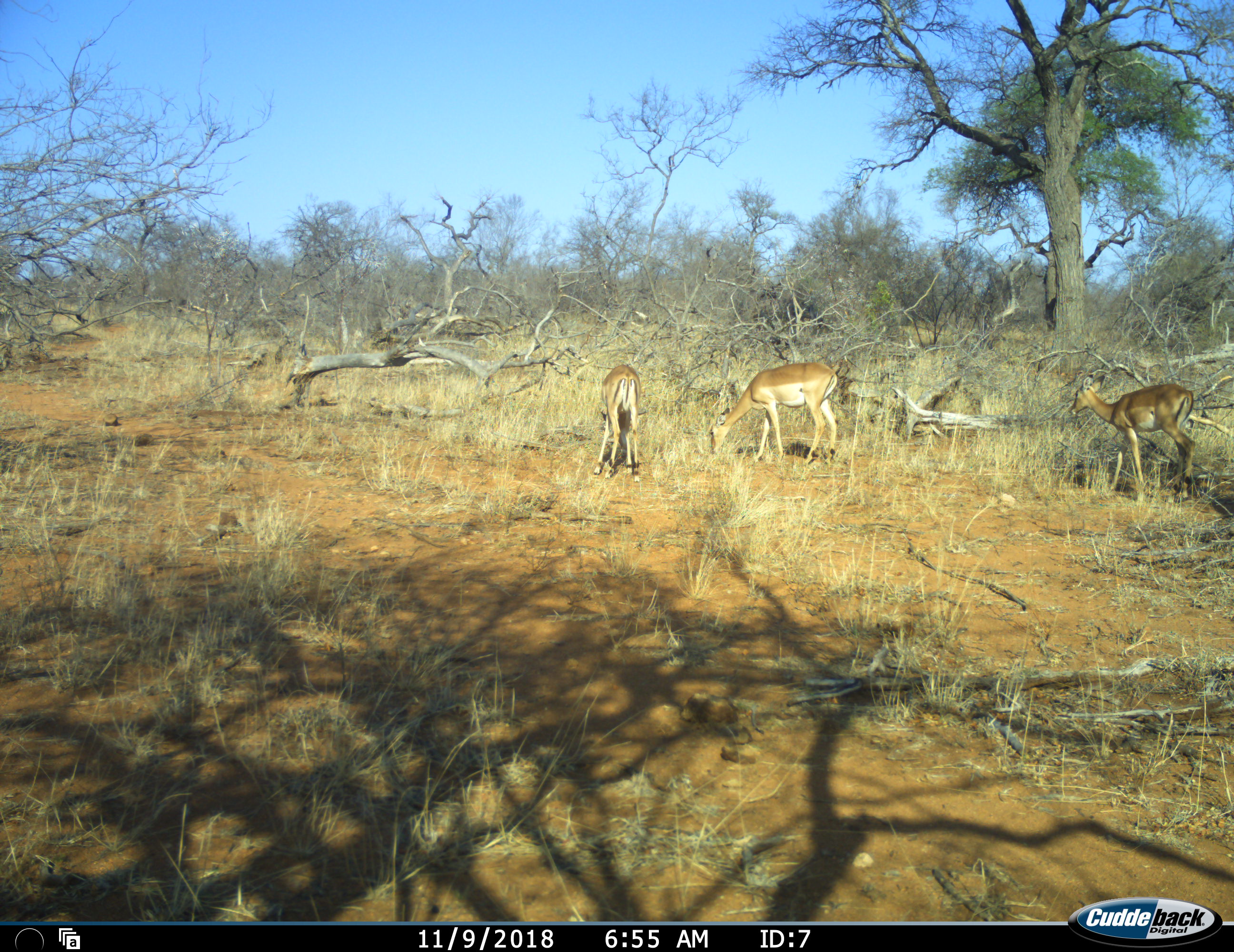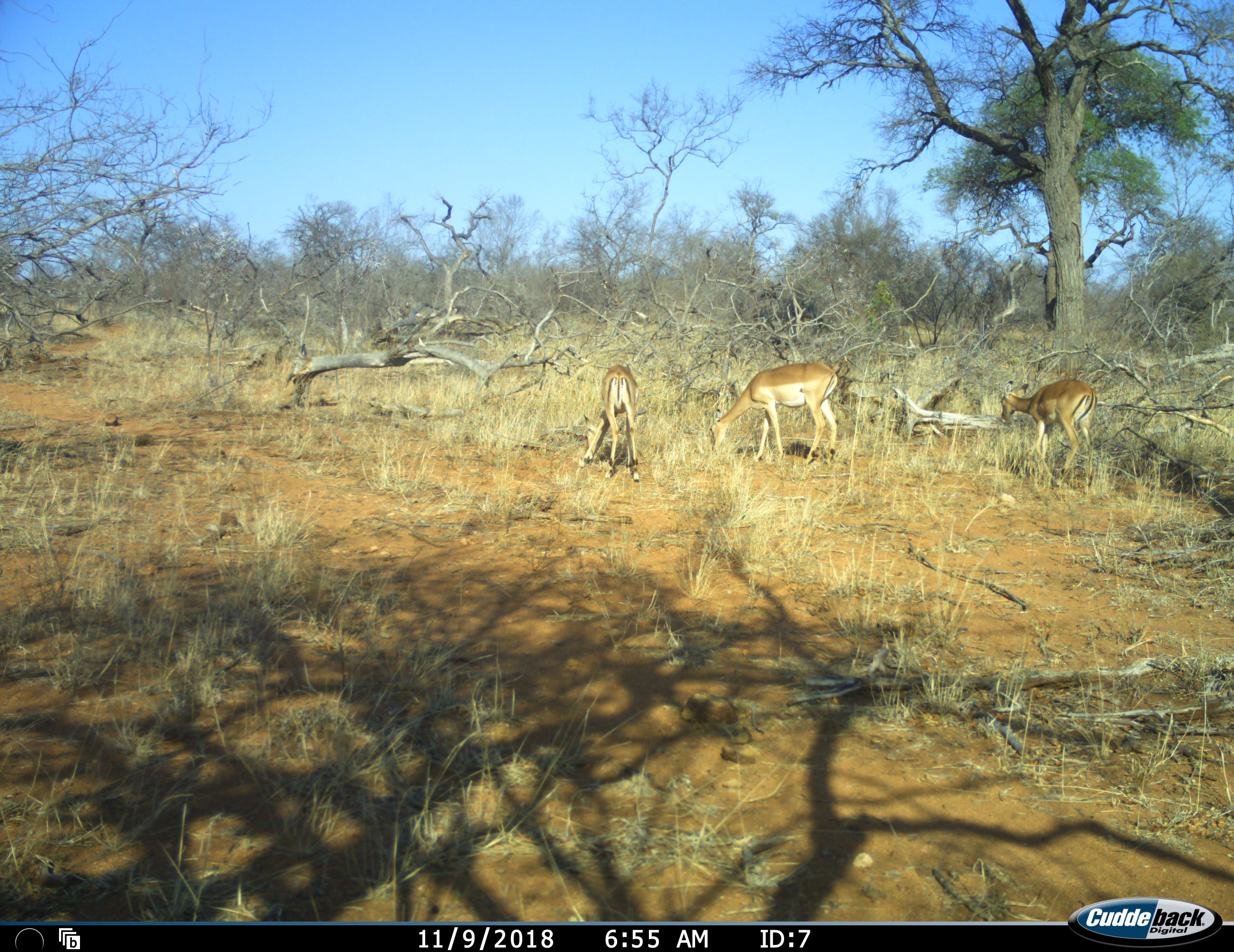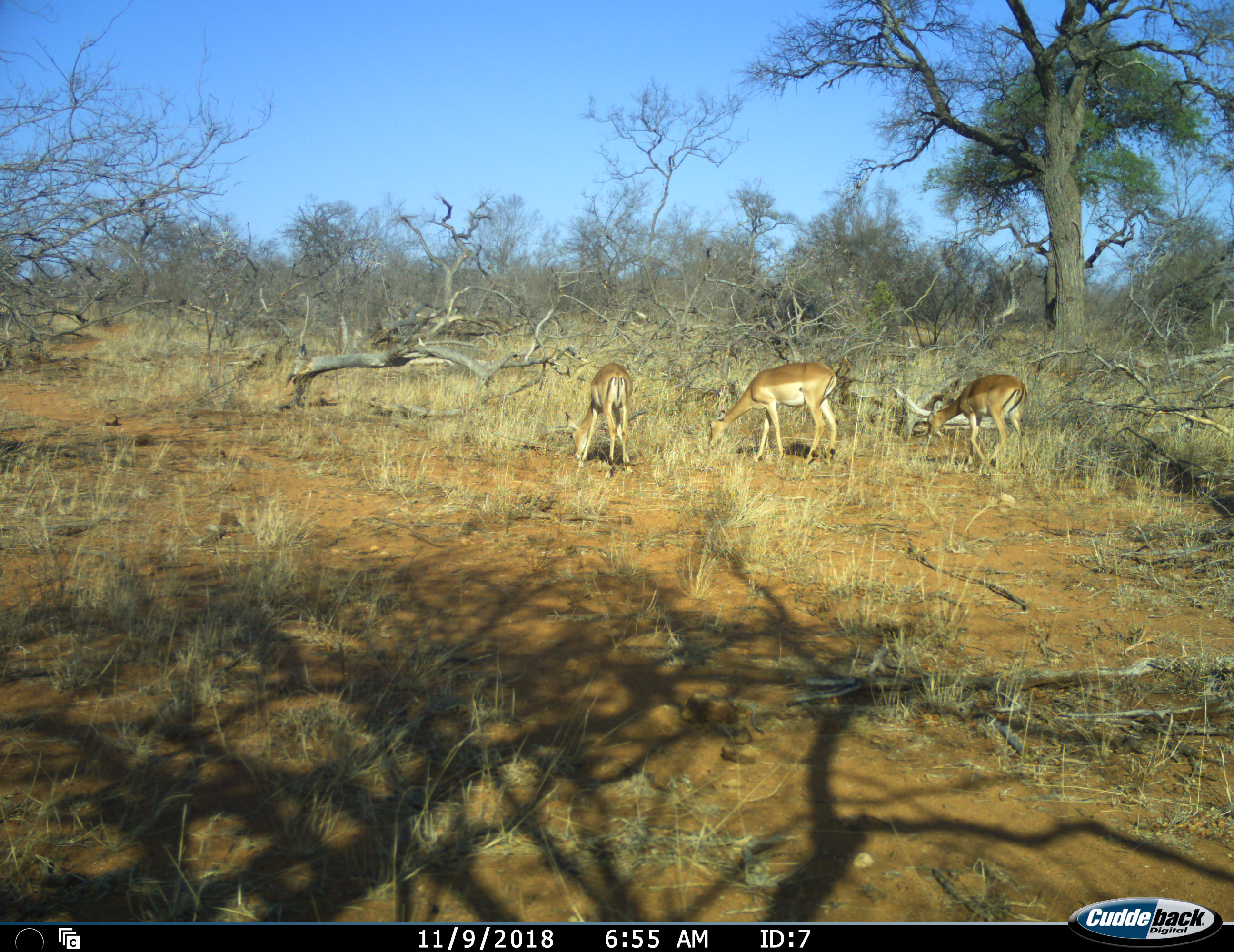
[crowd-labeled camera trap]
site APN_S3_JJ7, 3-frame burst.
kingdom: Animalia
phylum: Chordata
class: Mammalia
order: Artiodactyla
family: Bovidae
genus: Aepyceros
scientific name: Aepyceros melampus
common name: impala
Impala (Aepyceros melampus), count 3. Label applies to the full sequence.